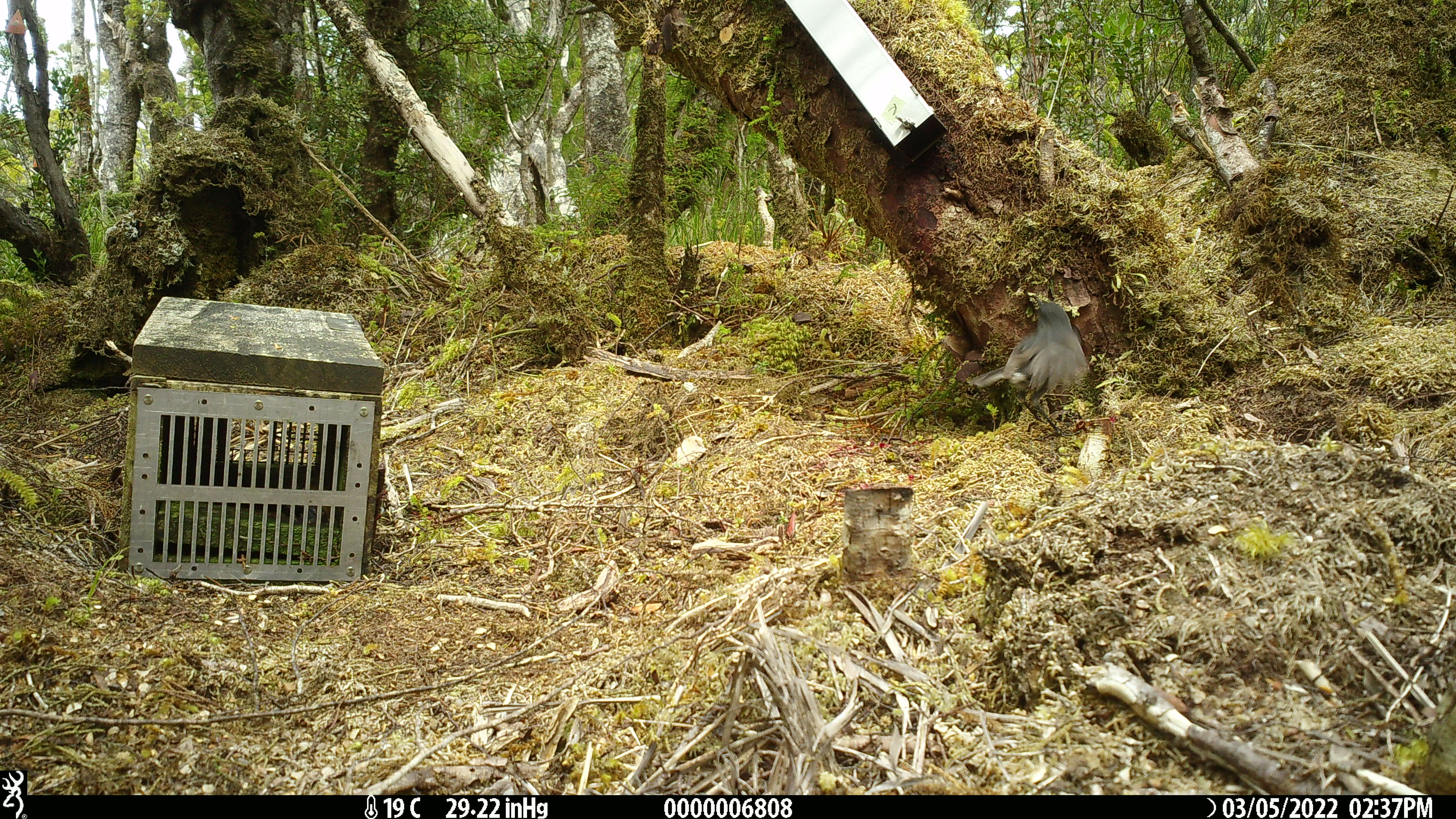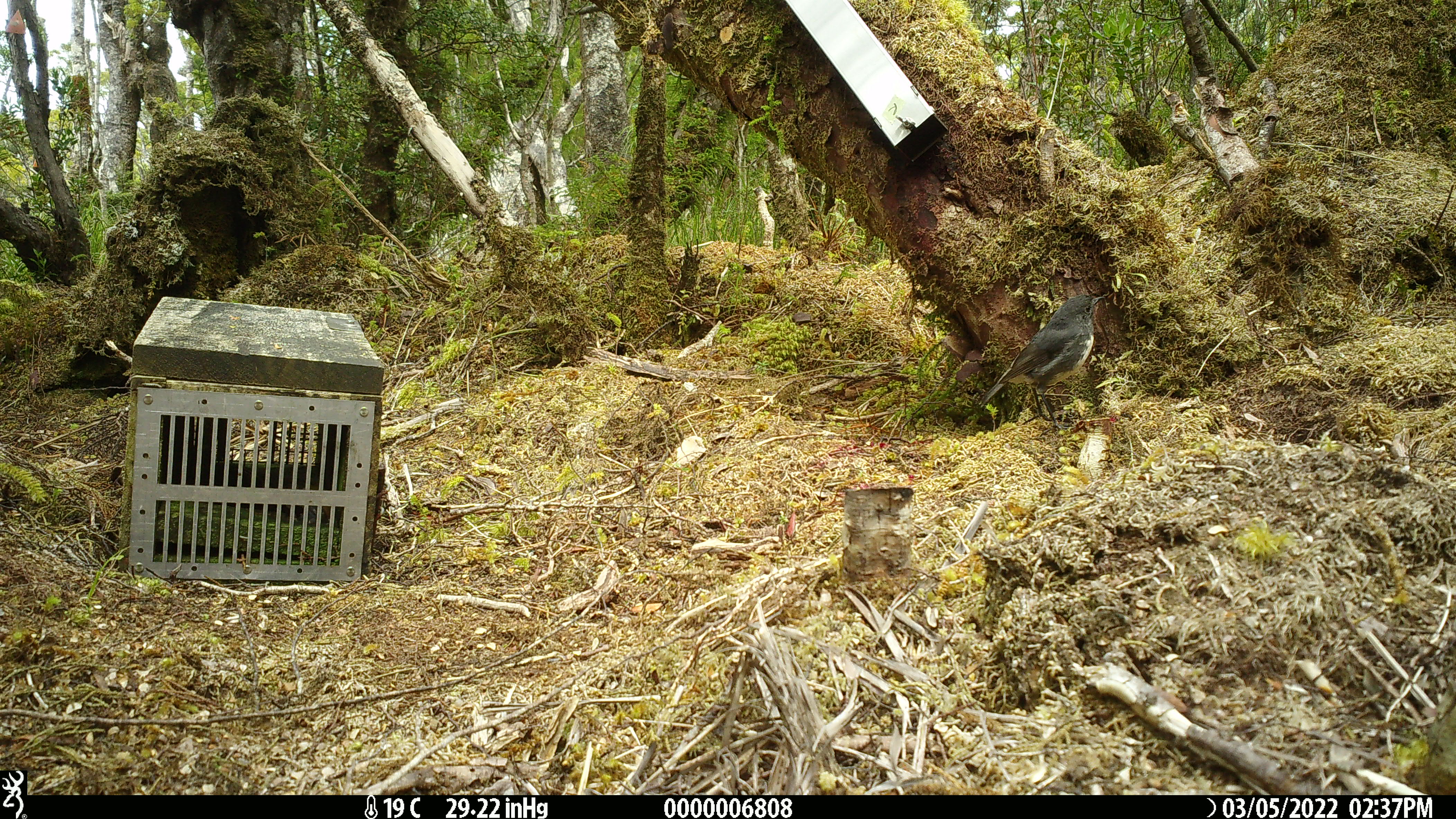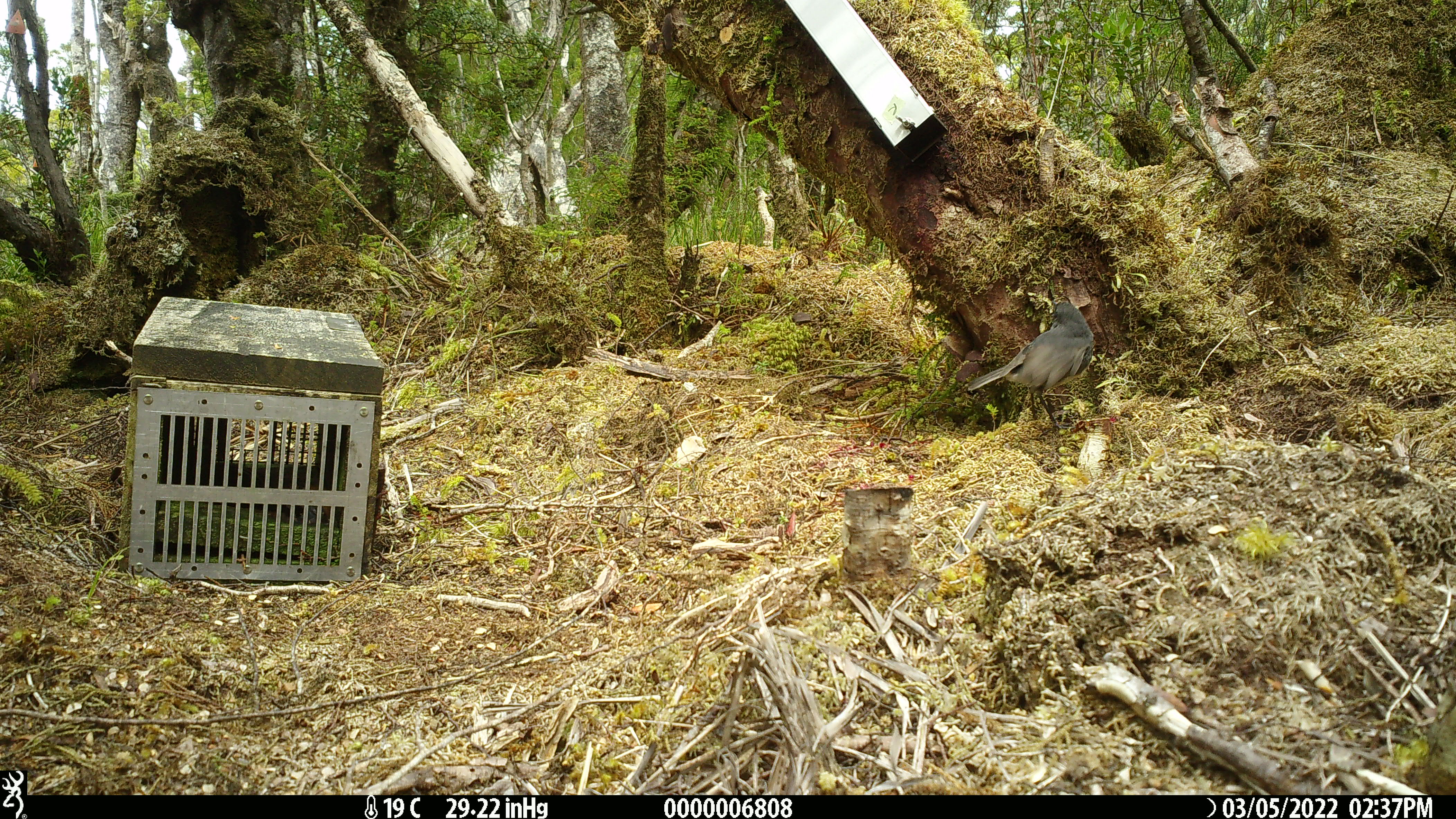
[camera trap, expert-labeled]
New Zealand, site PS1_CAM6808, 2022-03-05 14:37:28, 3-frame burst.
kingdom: Animalia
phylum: Chordata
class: Aves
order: Passeriformes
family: Petroicidae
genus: Petroica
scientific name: Petroica australis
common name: new zealand robin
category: robin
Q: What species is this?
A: Robin (new zealand robin) (Petroica australis).